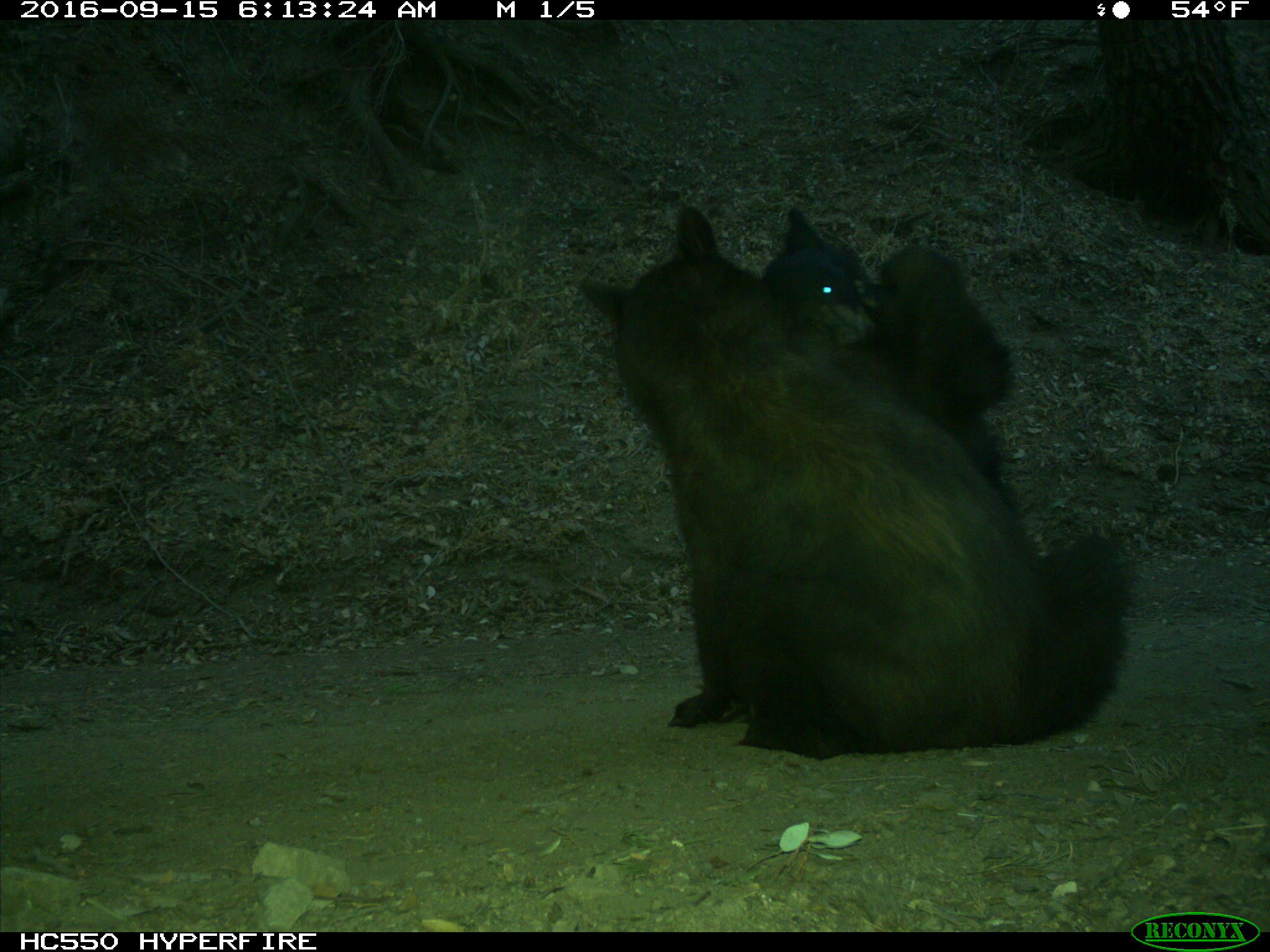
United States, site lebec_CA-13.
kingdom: Animalia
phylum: Chordata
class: Mammalia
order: Carnivora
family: Ursidae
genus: Ursus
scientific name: Ursus americanus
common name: american black bear